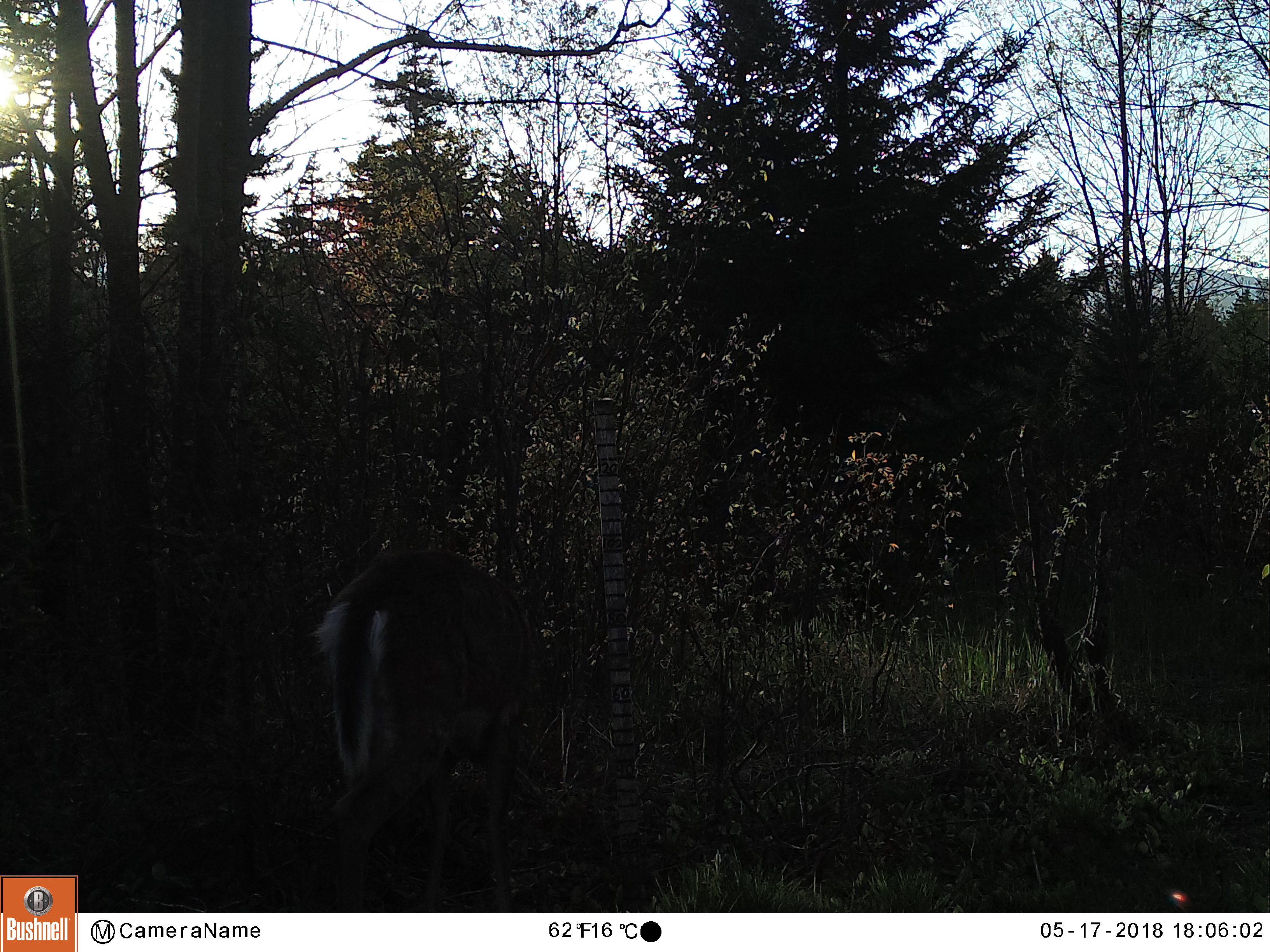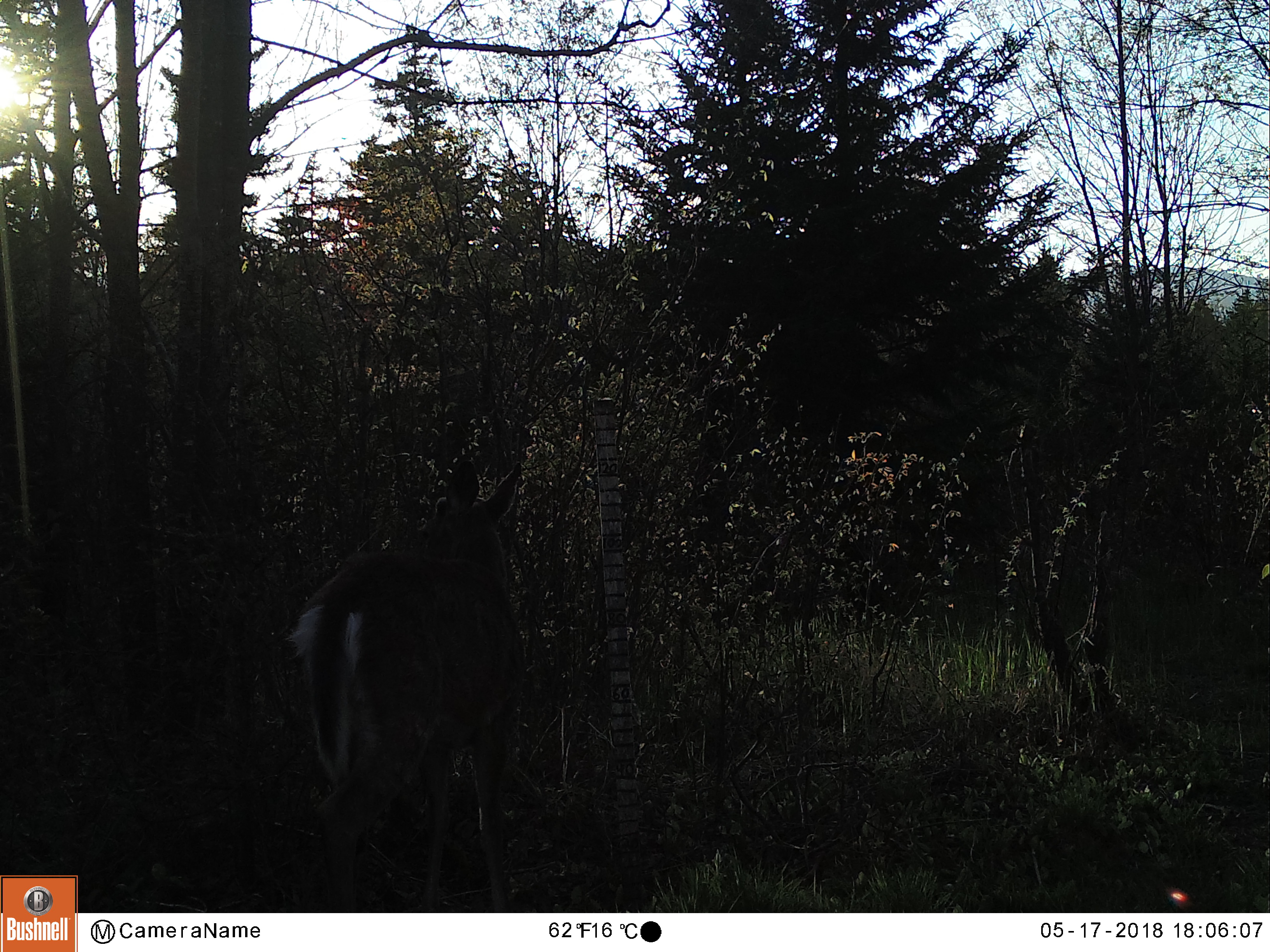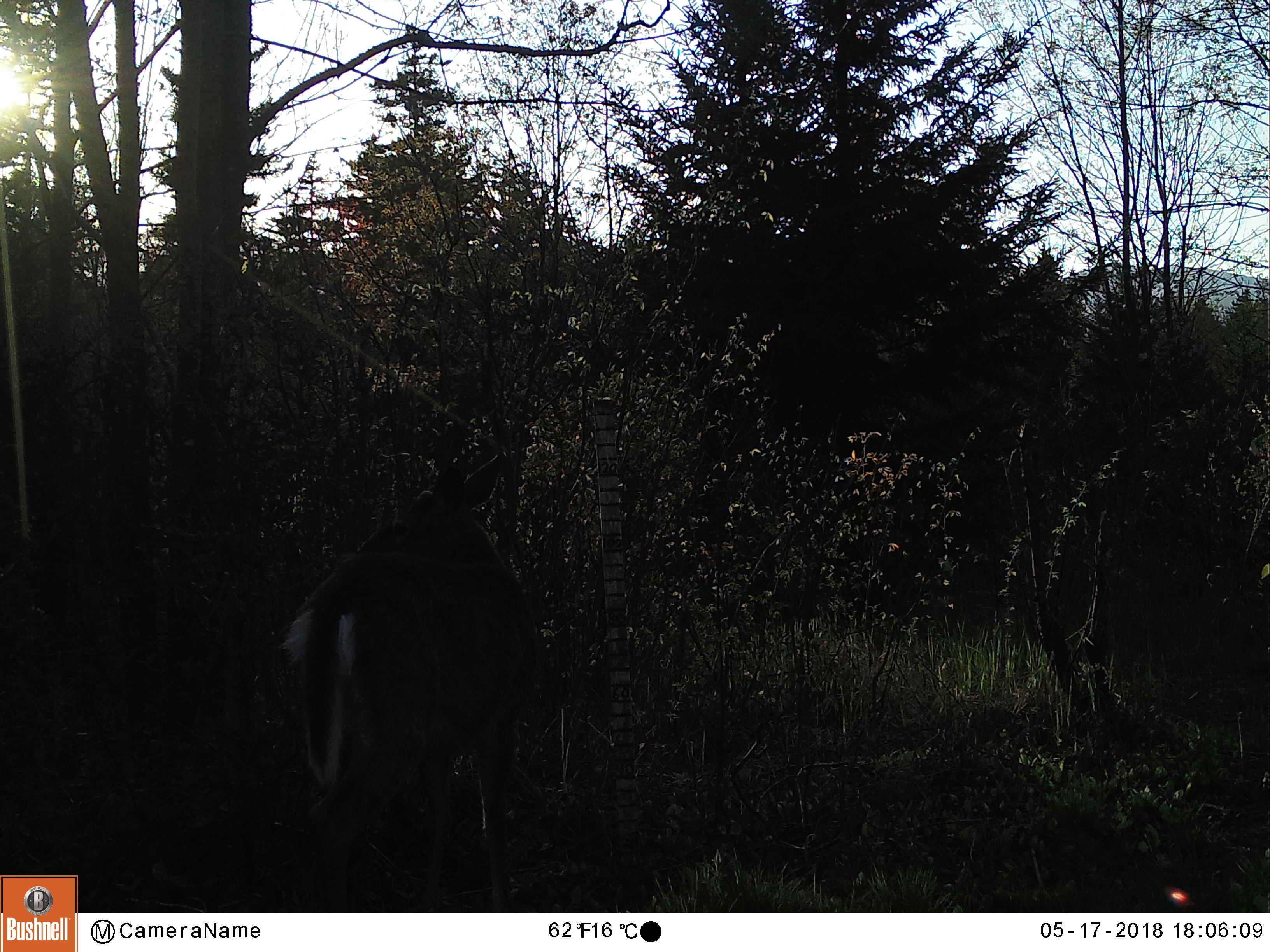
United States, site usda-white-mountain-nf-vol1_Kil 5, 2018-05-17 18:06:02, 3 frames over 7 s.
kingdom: Animalia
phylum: Chordata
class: Mammalia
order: Artiodactyla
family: Cervidae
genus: Odocoileus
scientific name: Odocoileus virginianus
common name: white-tailed deer